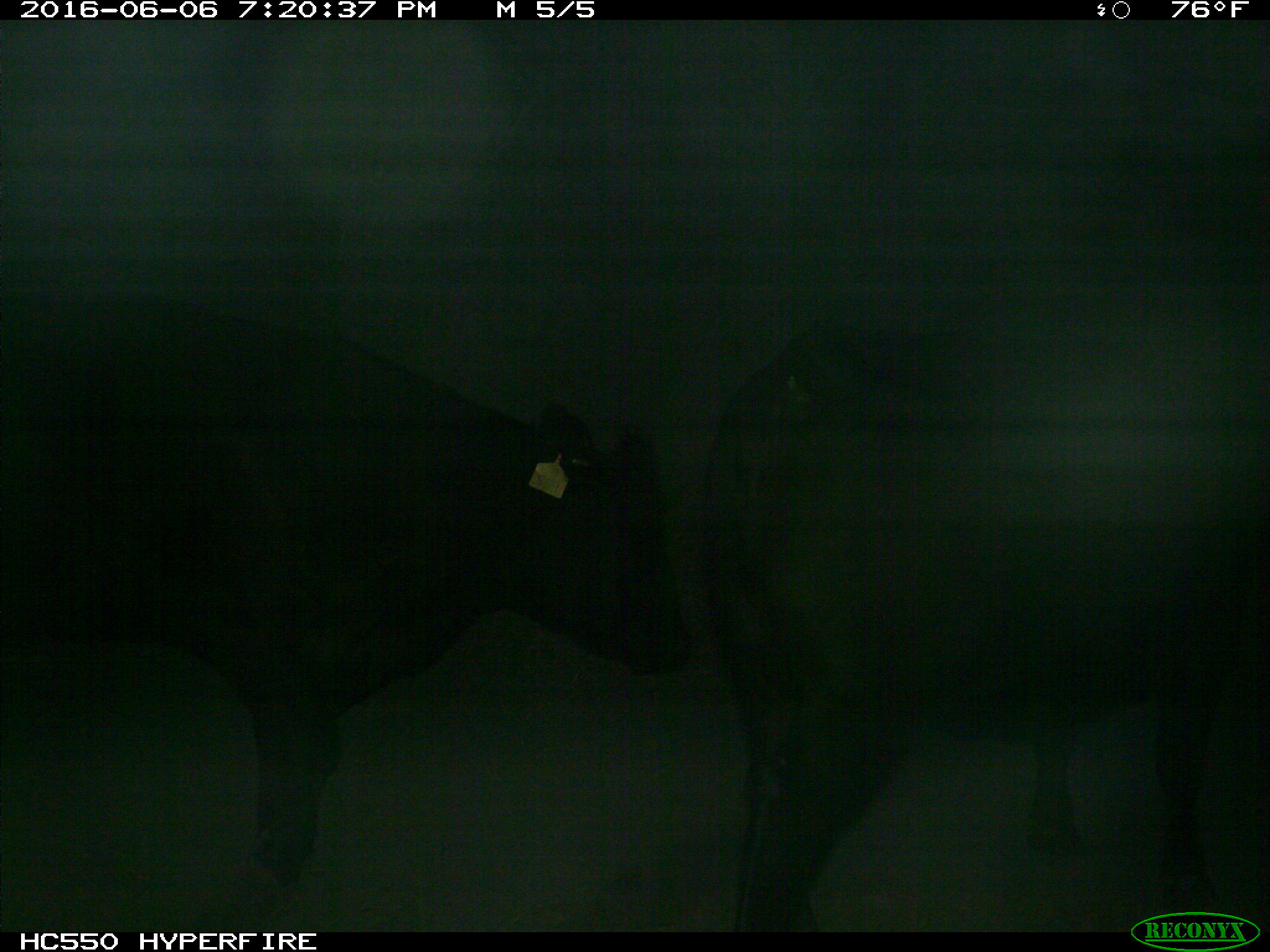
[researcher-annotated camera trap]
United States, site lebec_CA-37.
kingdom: Animalia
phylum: Chordata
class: Mammalia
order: Artiodactyla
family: Bovidae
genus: Bos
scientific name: Bos taurus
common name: domestic cow